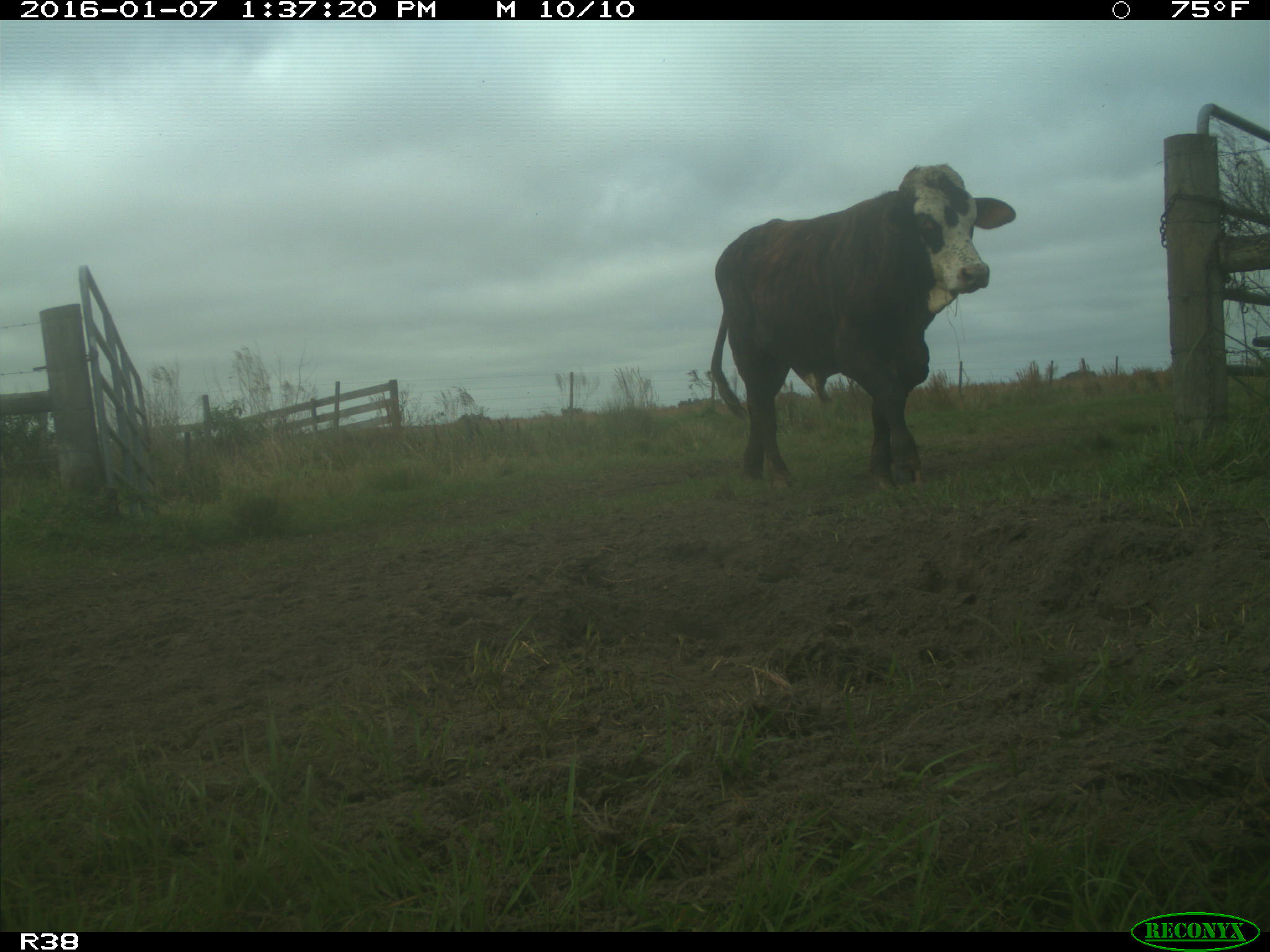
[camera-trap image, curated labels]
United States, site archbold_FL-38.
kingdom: Animalia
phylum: Chordata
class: Mammalia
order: Artiodactyla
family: Bovidae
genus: Bos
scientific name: Bos taurus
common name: domestic cow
Bos taurus (domestic cow).